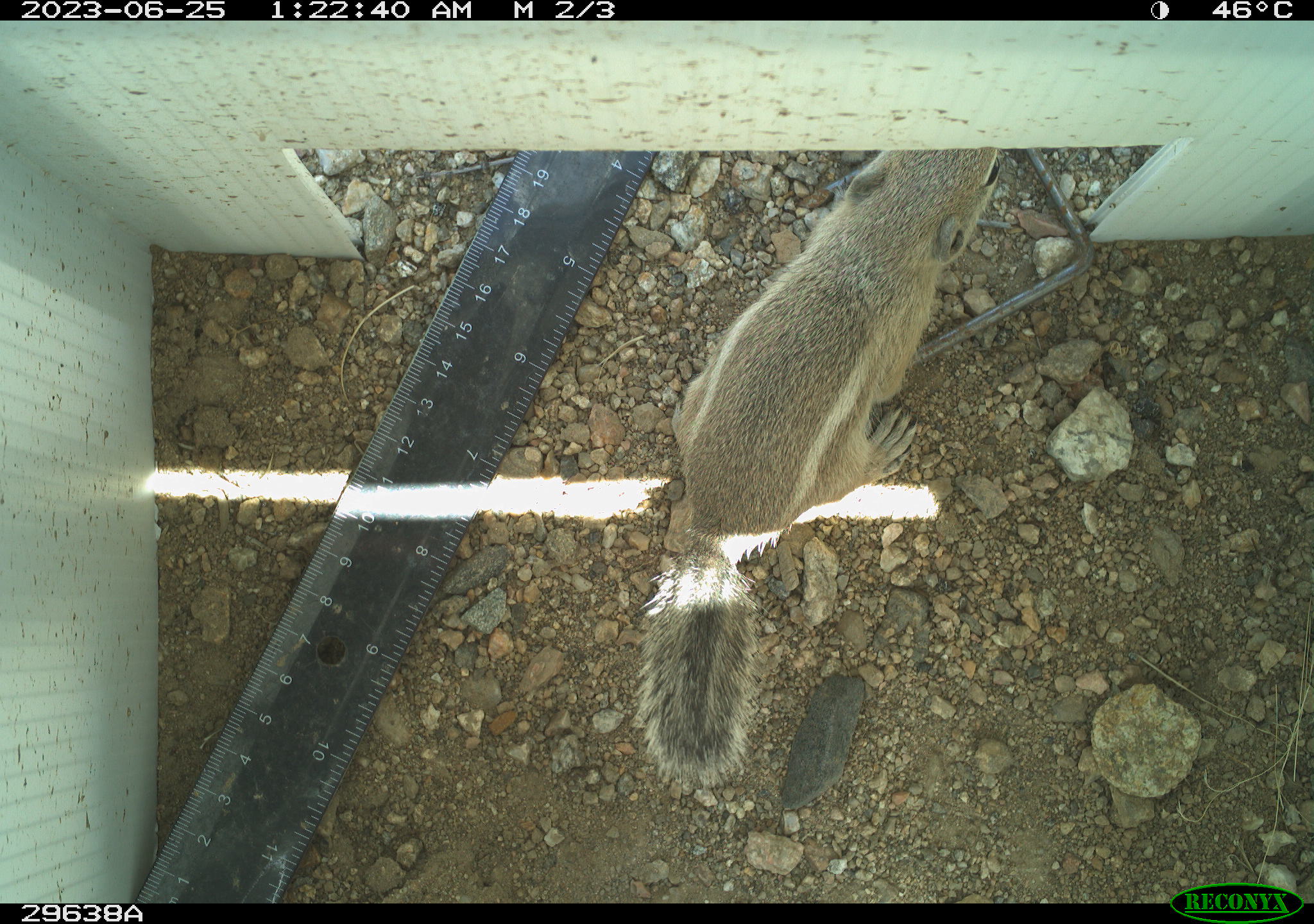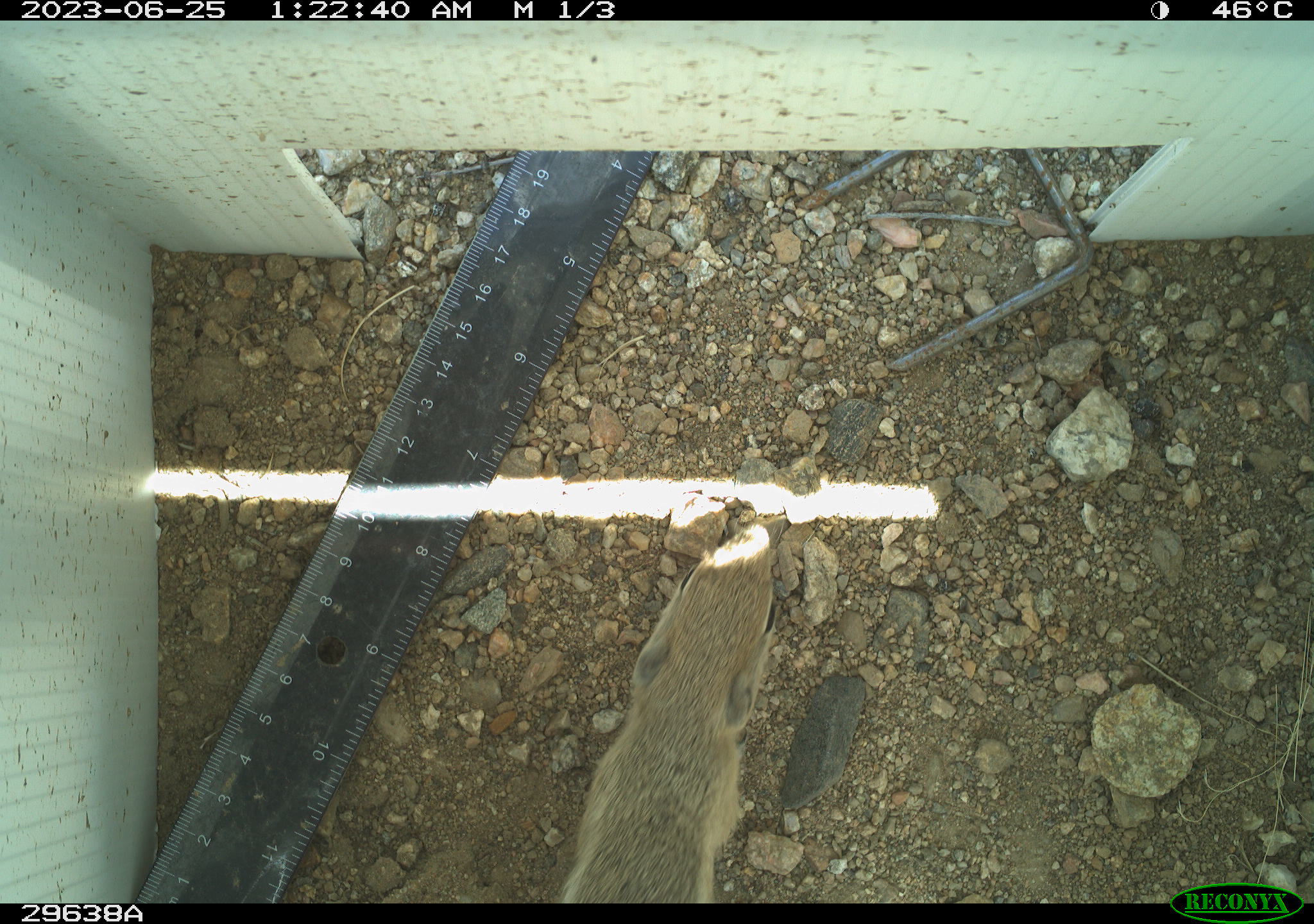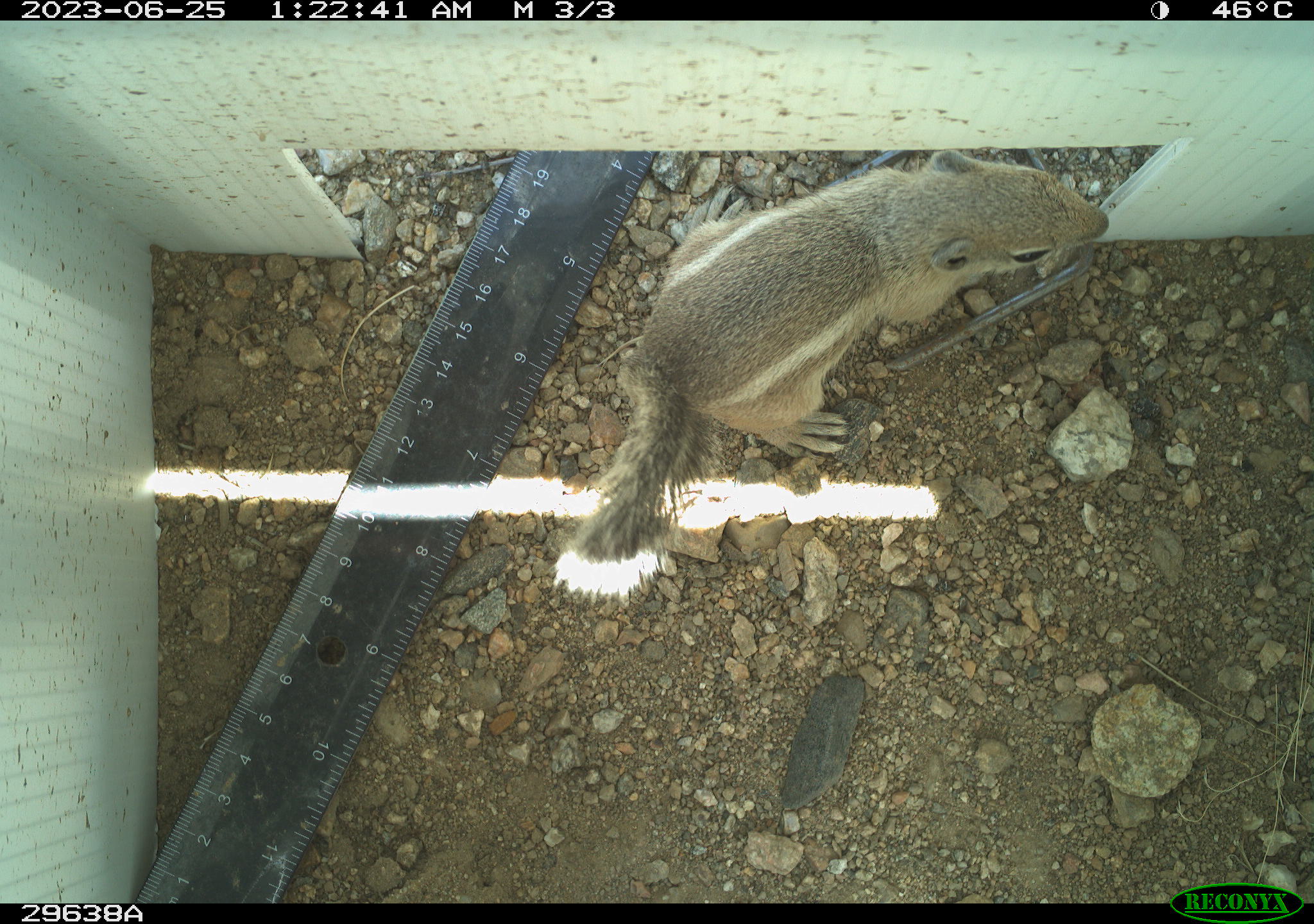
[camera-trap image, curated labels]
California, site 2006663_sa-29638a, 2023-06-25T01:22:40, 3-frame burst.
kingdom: Animalia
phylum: Chordata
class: Mammalia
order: Rodentia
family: Sciuridae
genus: Ammospermophilus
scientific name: Ammospermophilus leucurus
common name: white-tailed antelope squirrel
White-tailed antelope squirrel (Ammospermophilus leucurus).